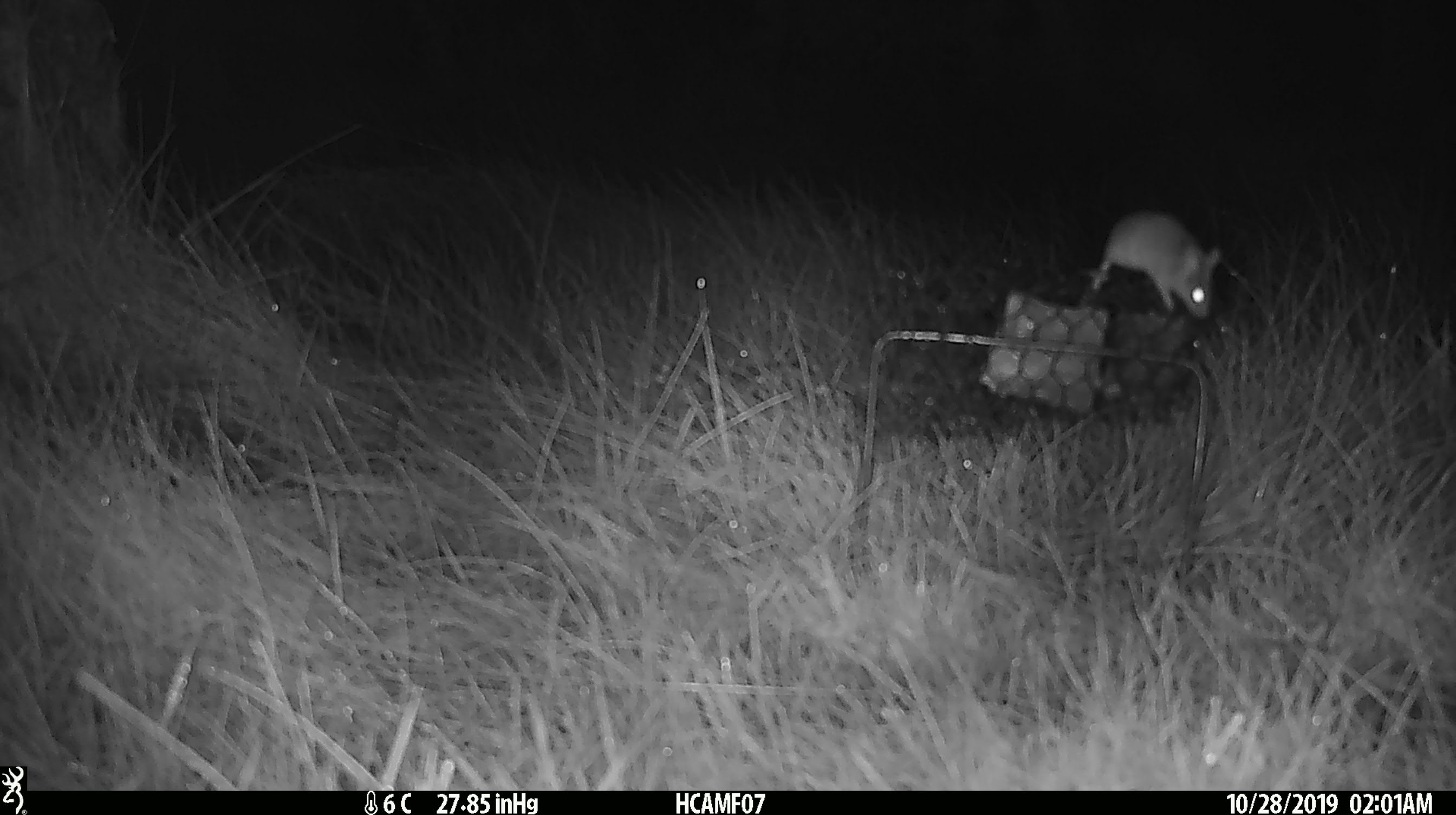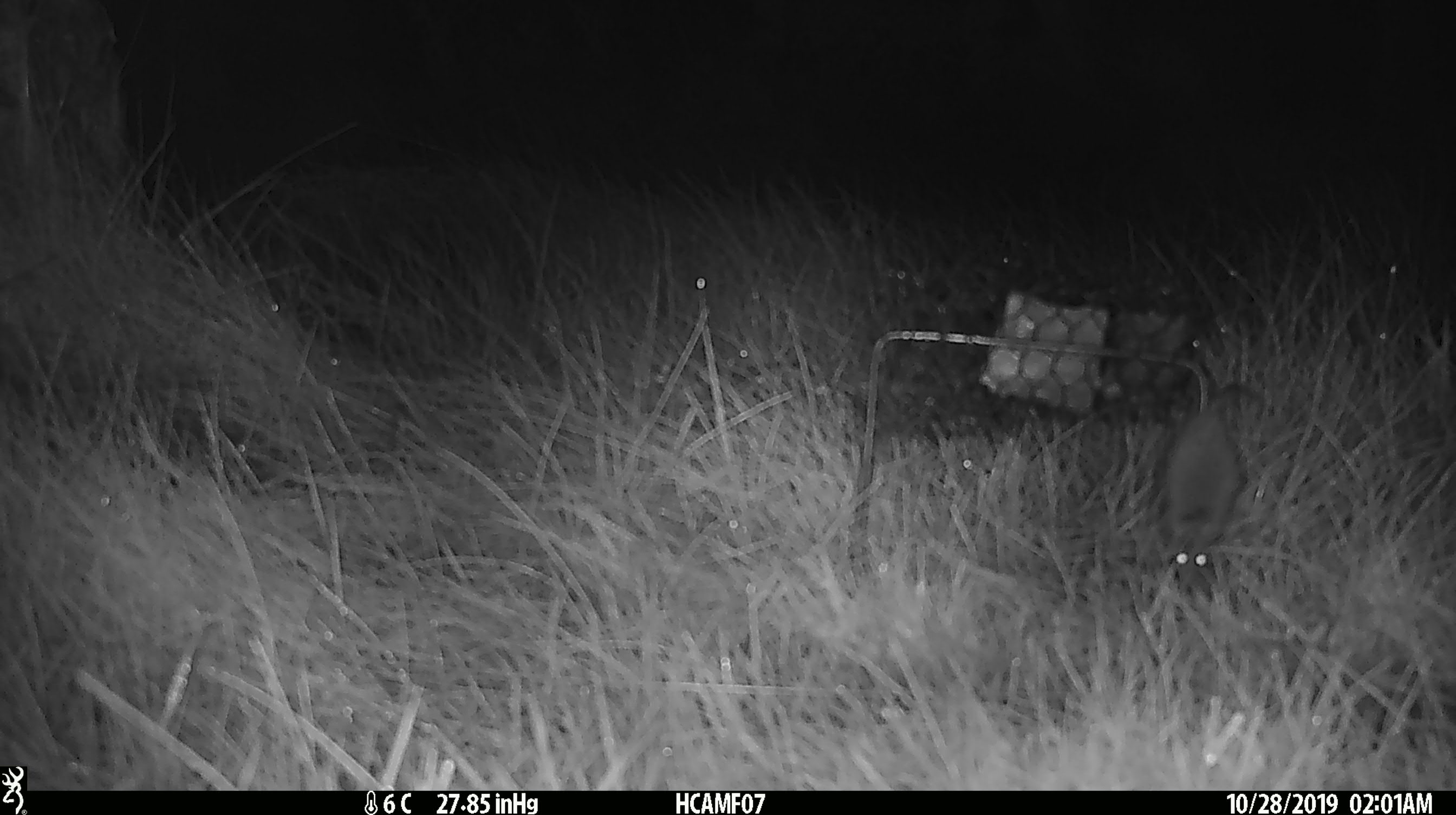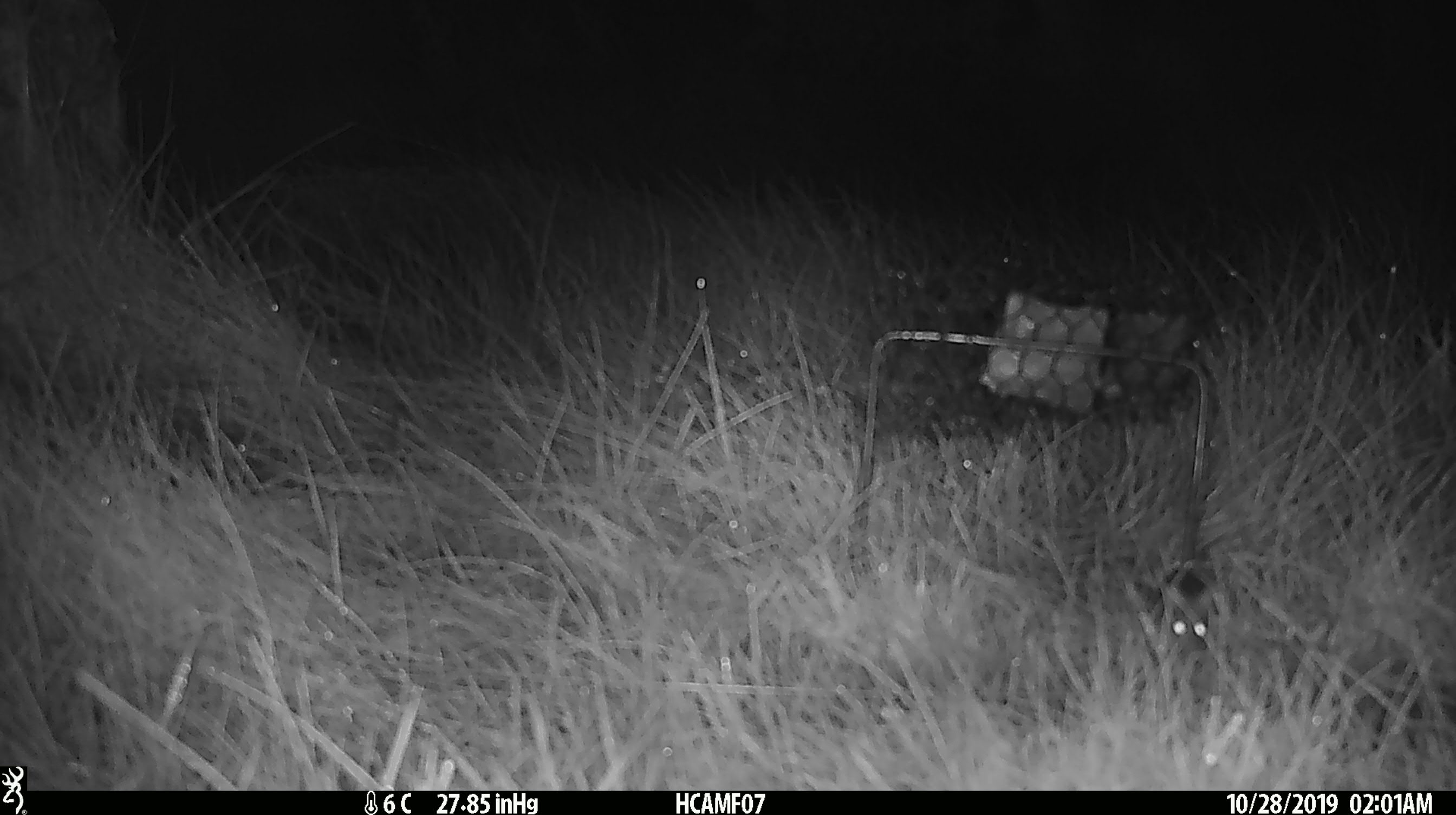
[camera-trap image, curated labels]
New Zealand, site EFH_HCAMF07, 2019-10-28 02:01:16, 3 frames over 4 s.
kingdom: Animalia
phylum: Chordata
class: Mammalia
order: Rodentia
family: Muridae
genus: Mus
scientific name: Mus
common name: mouse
Mouse (Mus).